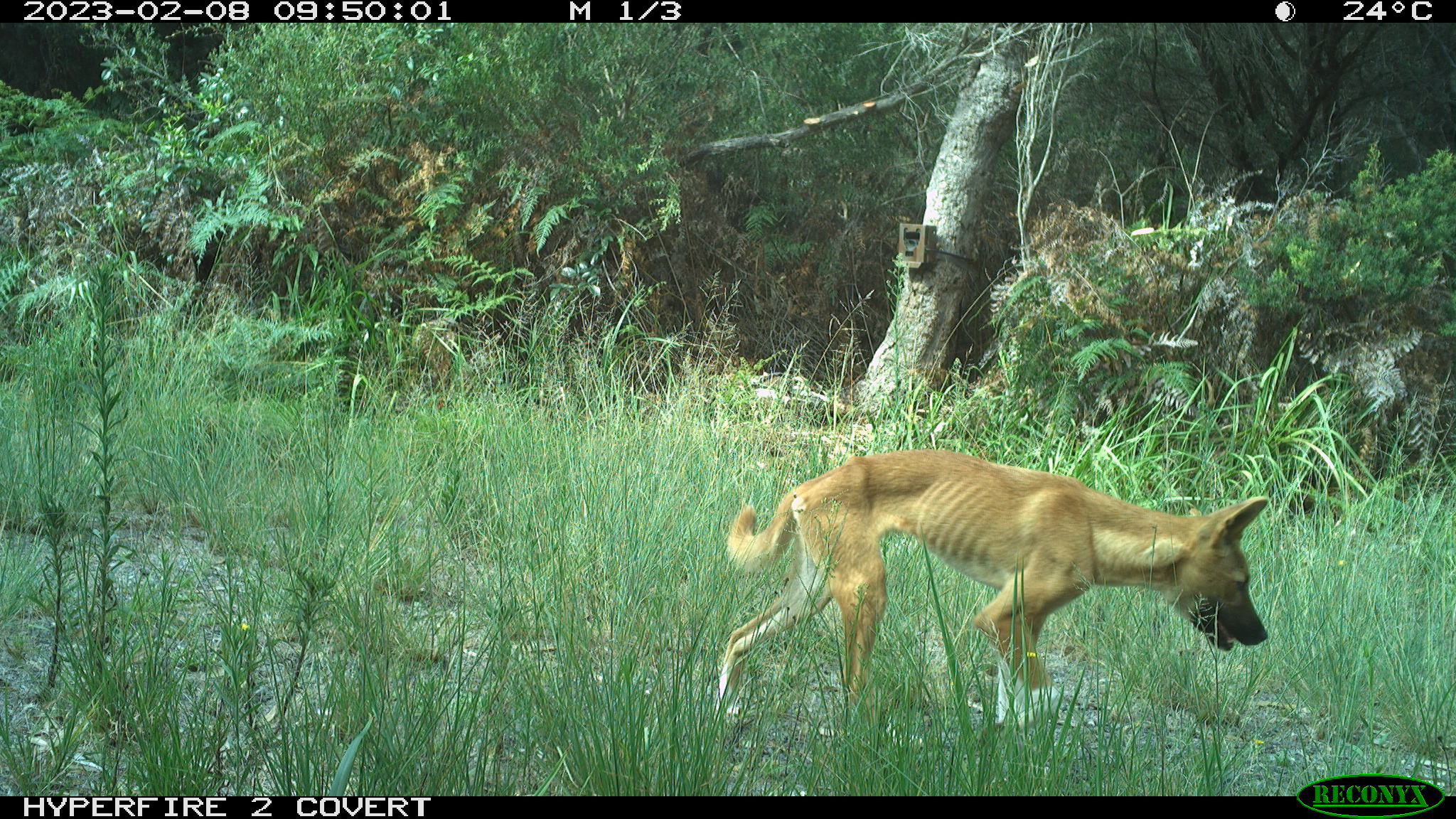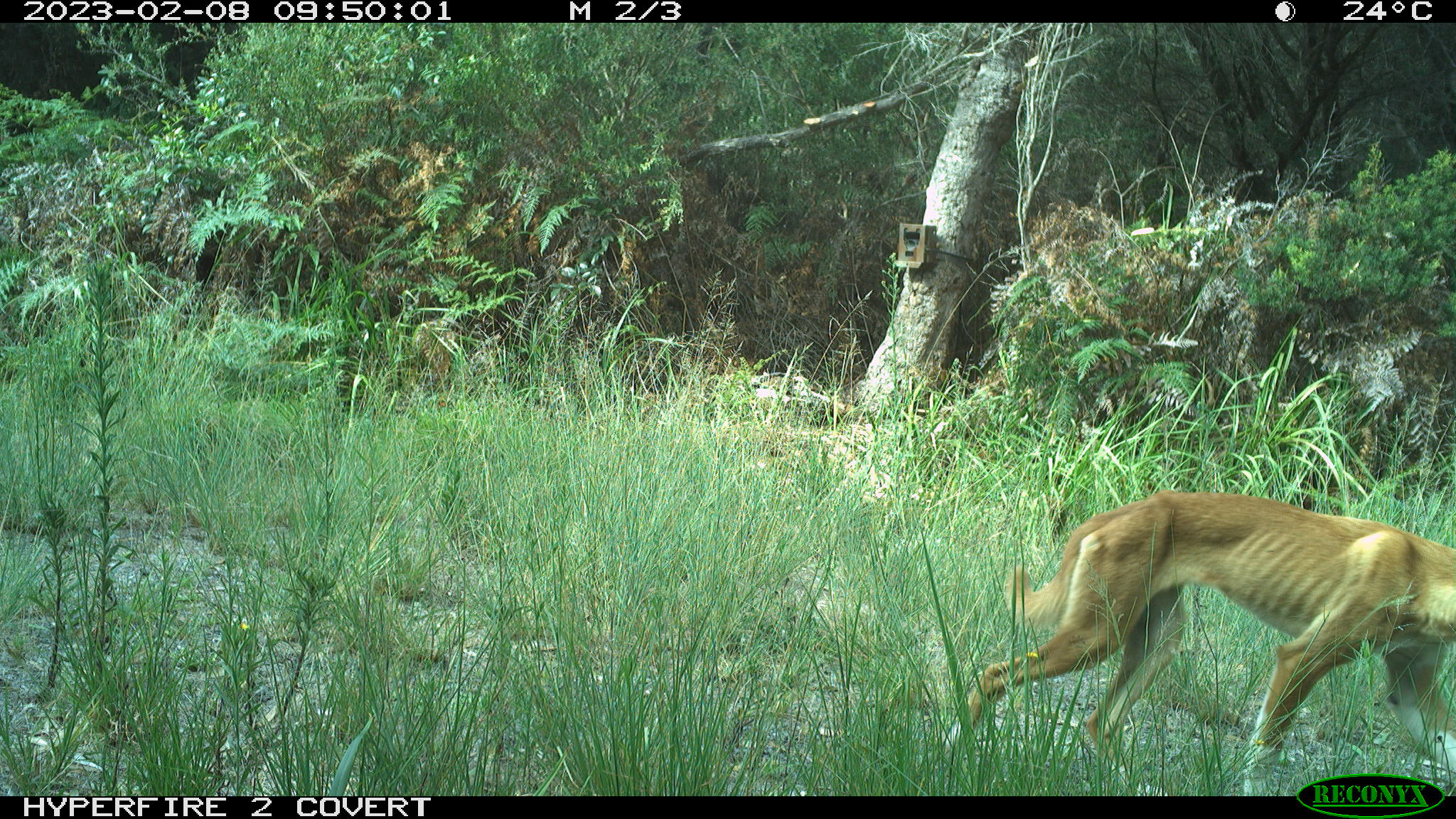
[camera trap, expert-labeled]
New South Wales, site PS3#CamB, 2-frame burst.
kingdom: Animalia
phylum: Chordata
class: Mammalia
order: Carnivora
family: Canidae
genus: Canis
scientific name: Canis familiaris dingo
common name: dingo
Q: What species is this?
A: Dingo (Canis familiaris dingo).